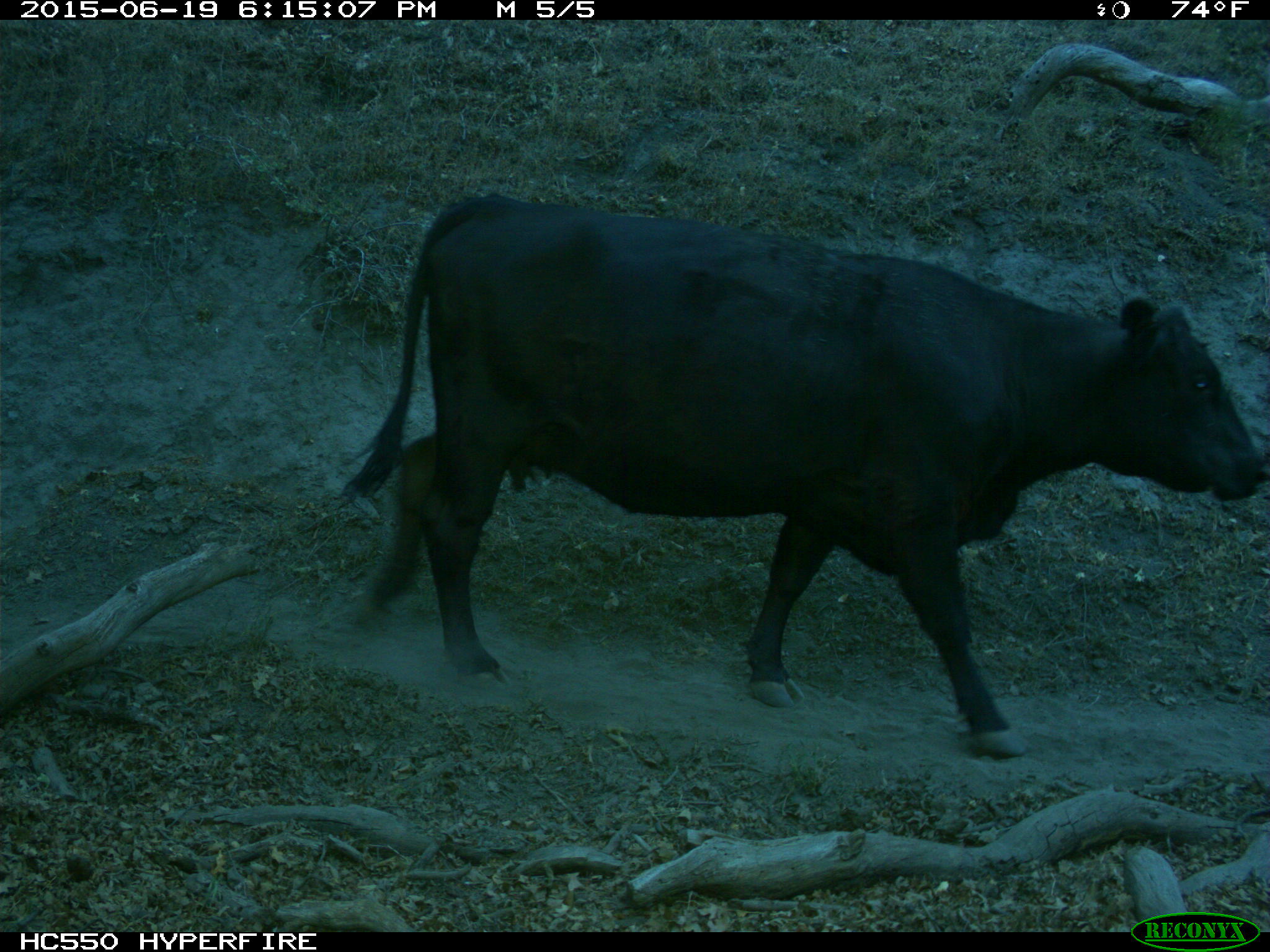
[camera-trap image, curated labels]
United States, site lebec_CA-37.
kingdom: Animalia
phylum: Chordata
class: Mammalia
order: Artiodactyla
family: Bovidae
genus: Bos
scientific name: Bos taurus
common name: domestic cow